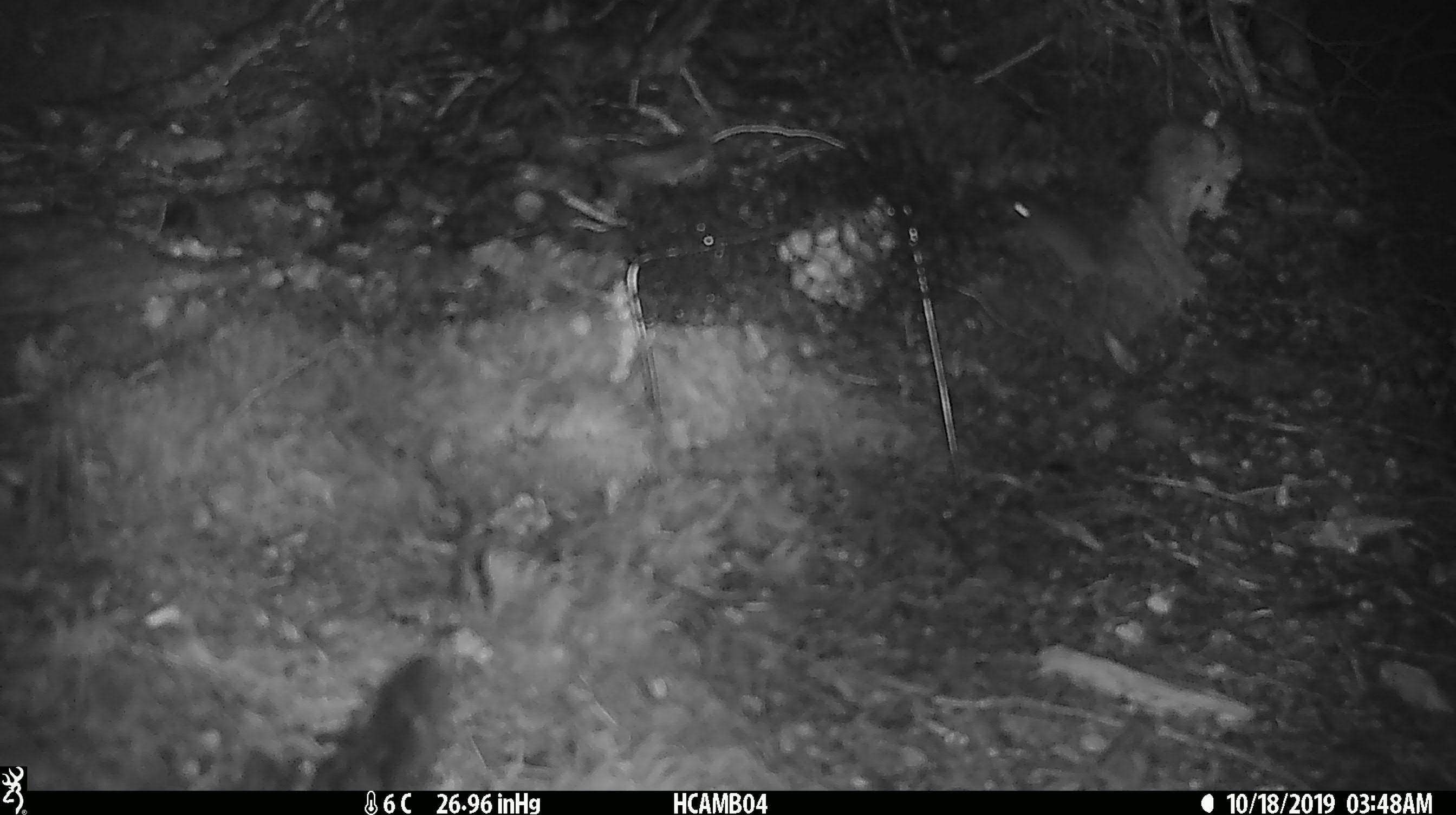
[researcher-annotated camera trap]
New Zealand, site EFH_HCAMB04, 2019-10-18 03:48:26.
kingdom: Animalia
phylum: Chordata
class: Mammalia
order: Rodentia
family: Muridae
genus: Mus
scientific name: Mus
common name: mouse